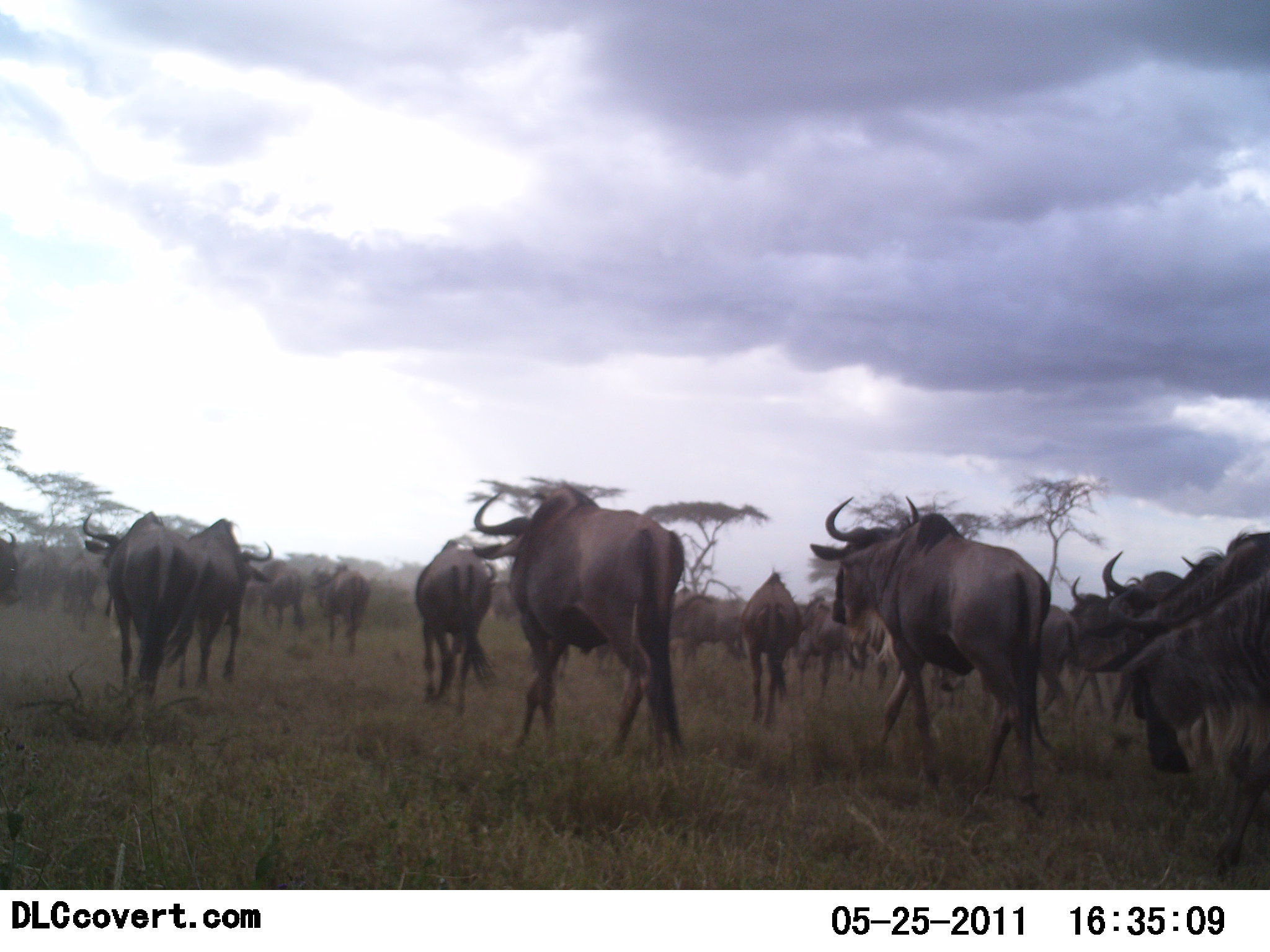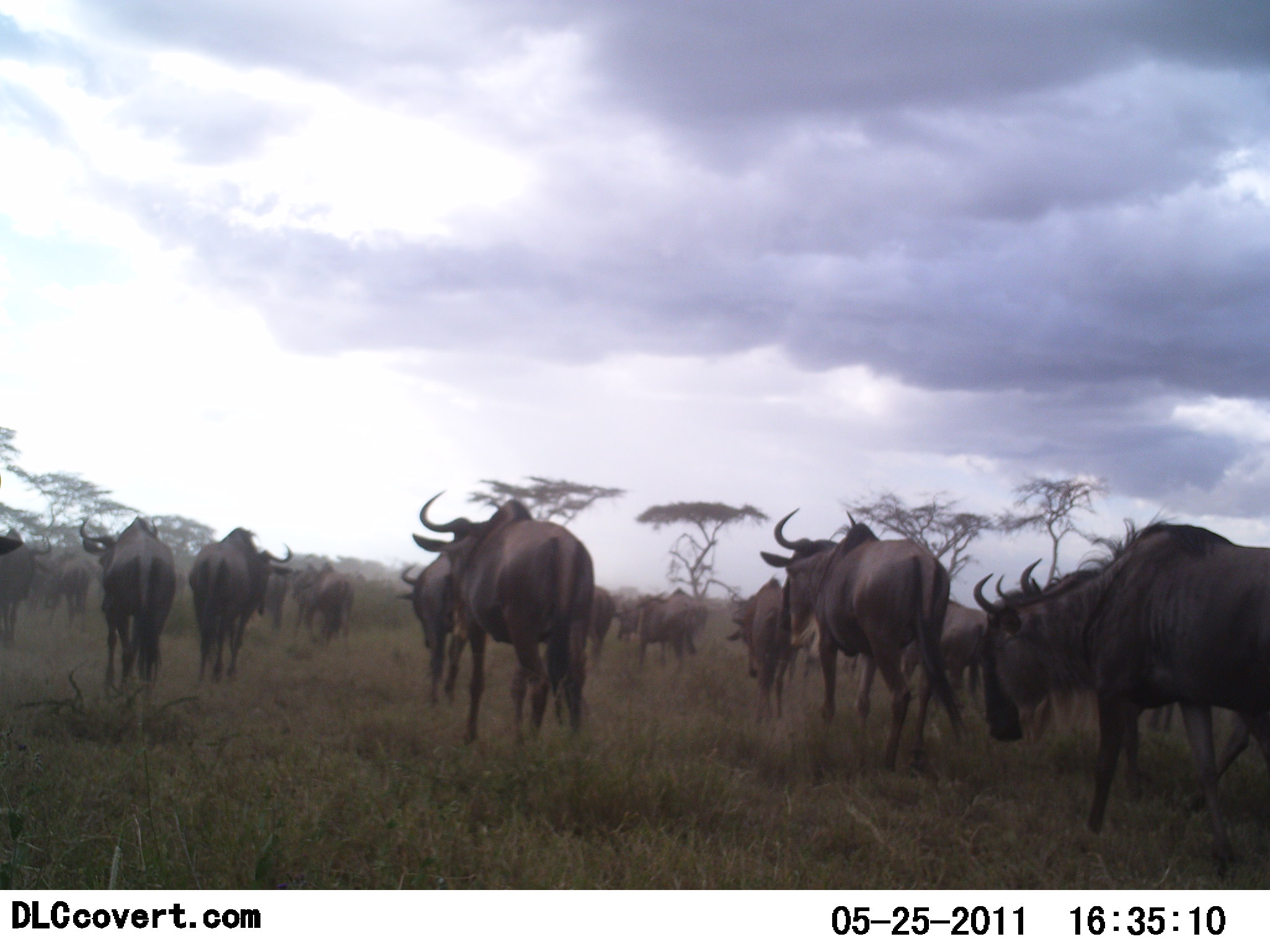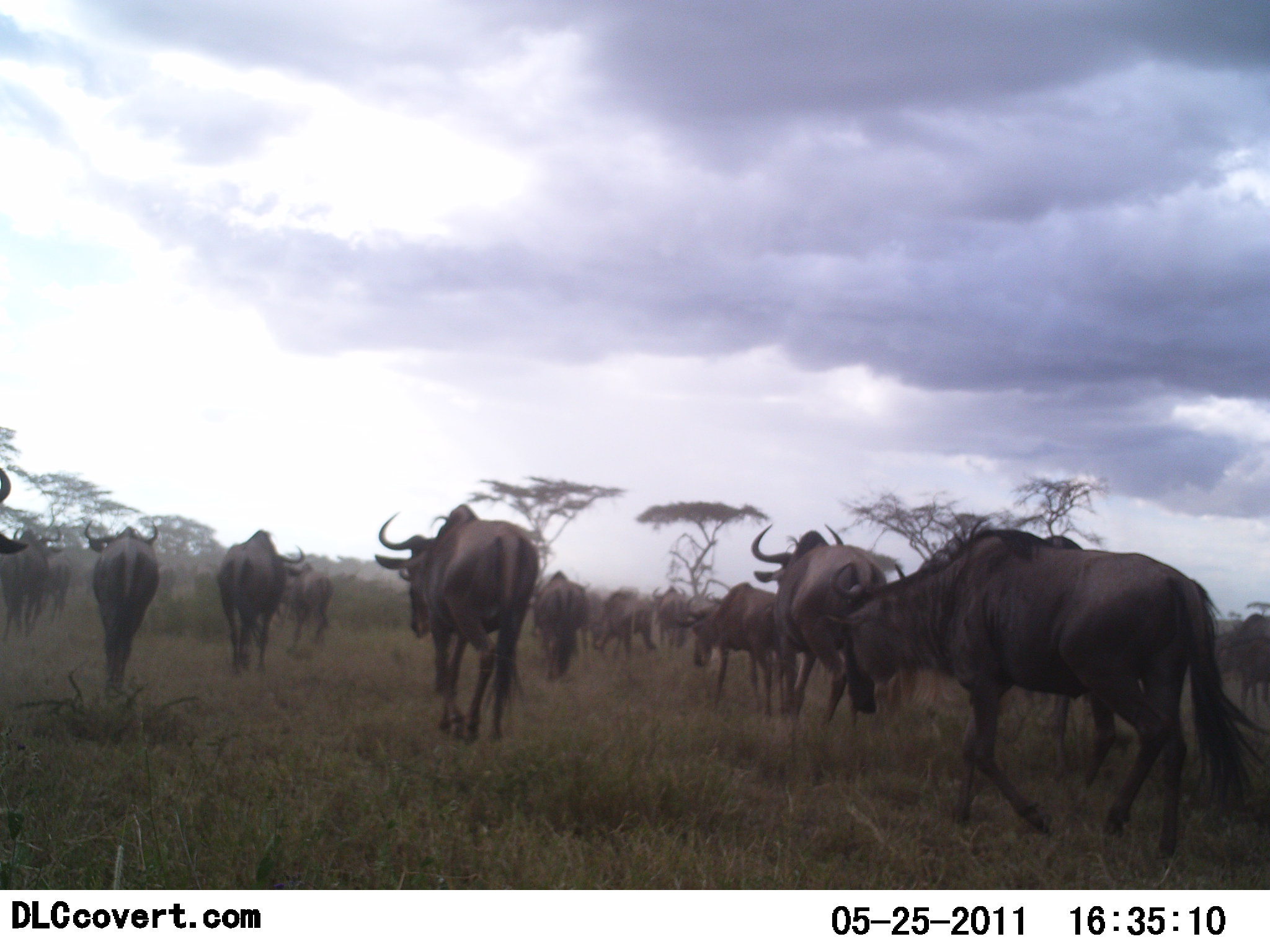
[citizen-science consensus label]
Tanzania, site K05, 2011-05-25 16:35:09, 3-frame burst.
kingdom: Animalia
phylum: Chordata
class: Mammalia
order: Artiodactyla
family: Bovidae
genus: Connochaetes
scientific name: Connochaetes taurinus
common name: blue wildebeest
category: wildebeest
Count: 11-50.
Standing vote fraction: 9%.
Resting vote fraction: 9%.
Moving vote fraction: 91%.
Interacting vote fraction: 0%.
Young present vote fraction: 0%.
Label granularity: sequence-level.